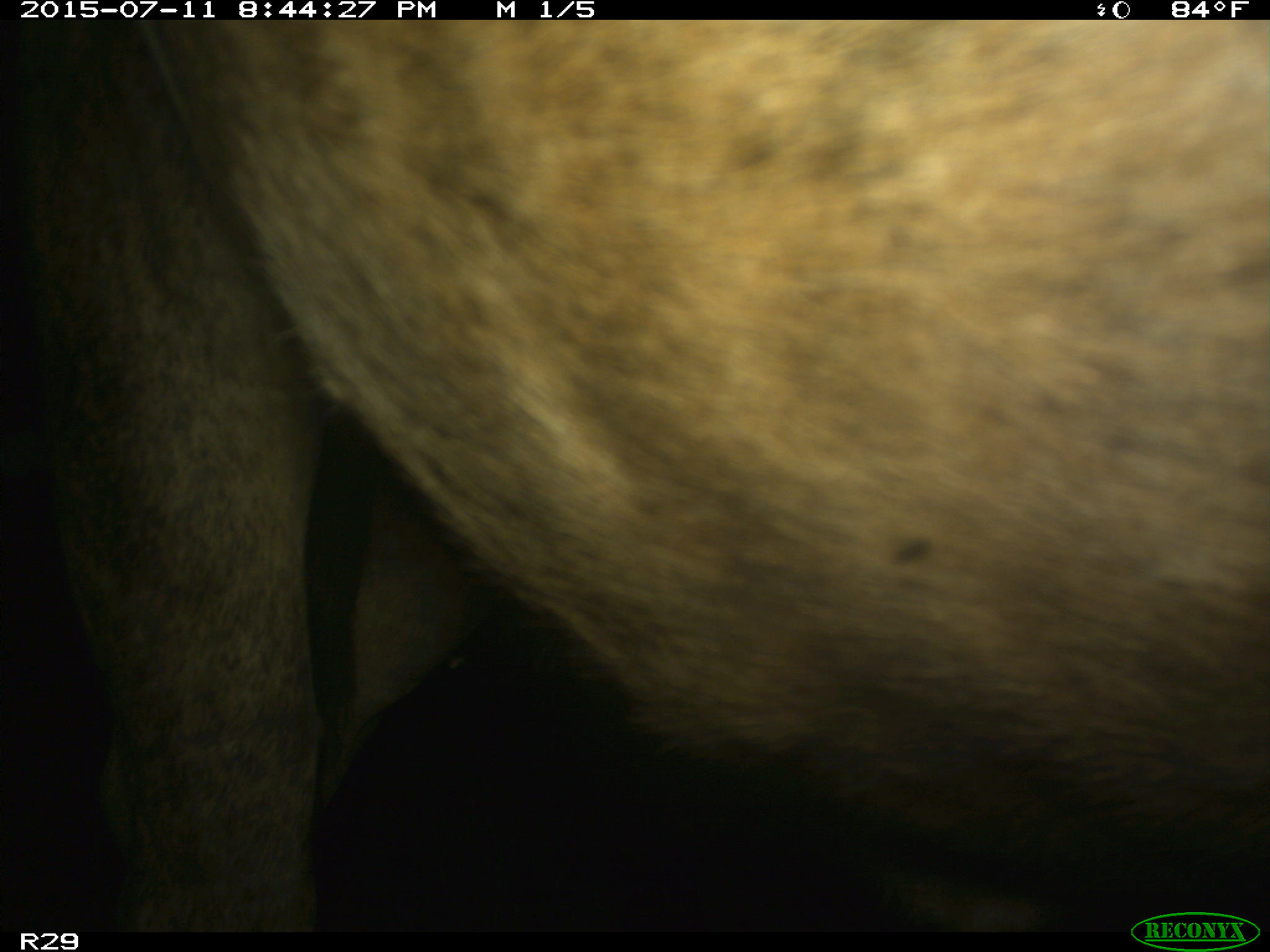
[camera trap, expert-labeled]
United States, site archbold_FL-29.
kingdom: Animalia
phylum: Chordata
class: Mammalia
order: Artiodactyla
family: Bovidae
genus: Bos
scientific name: Bos taurus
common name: domestic cow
Bos taurus (domestic cow).